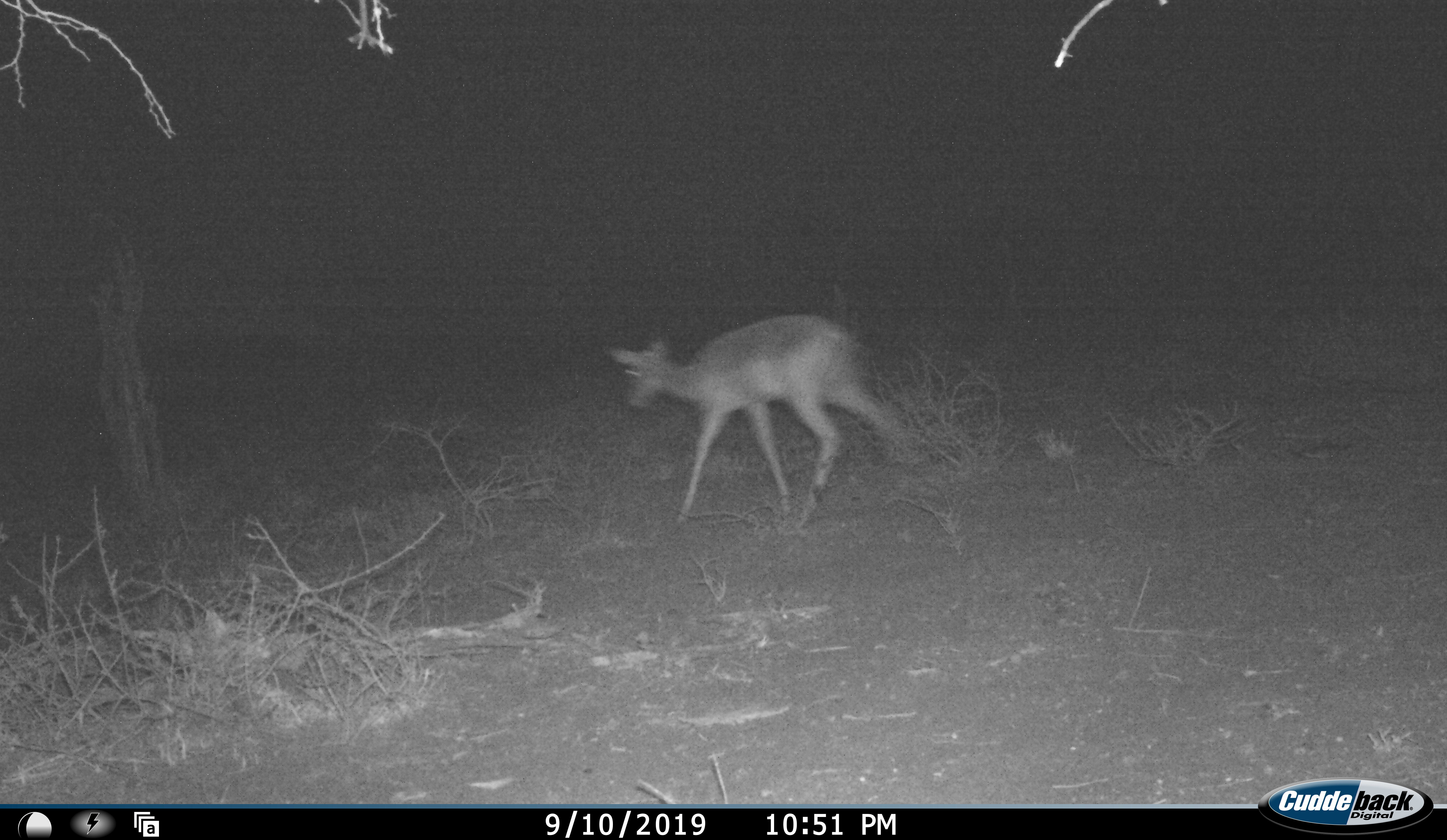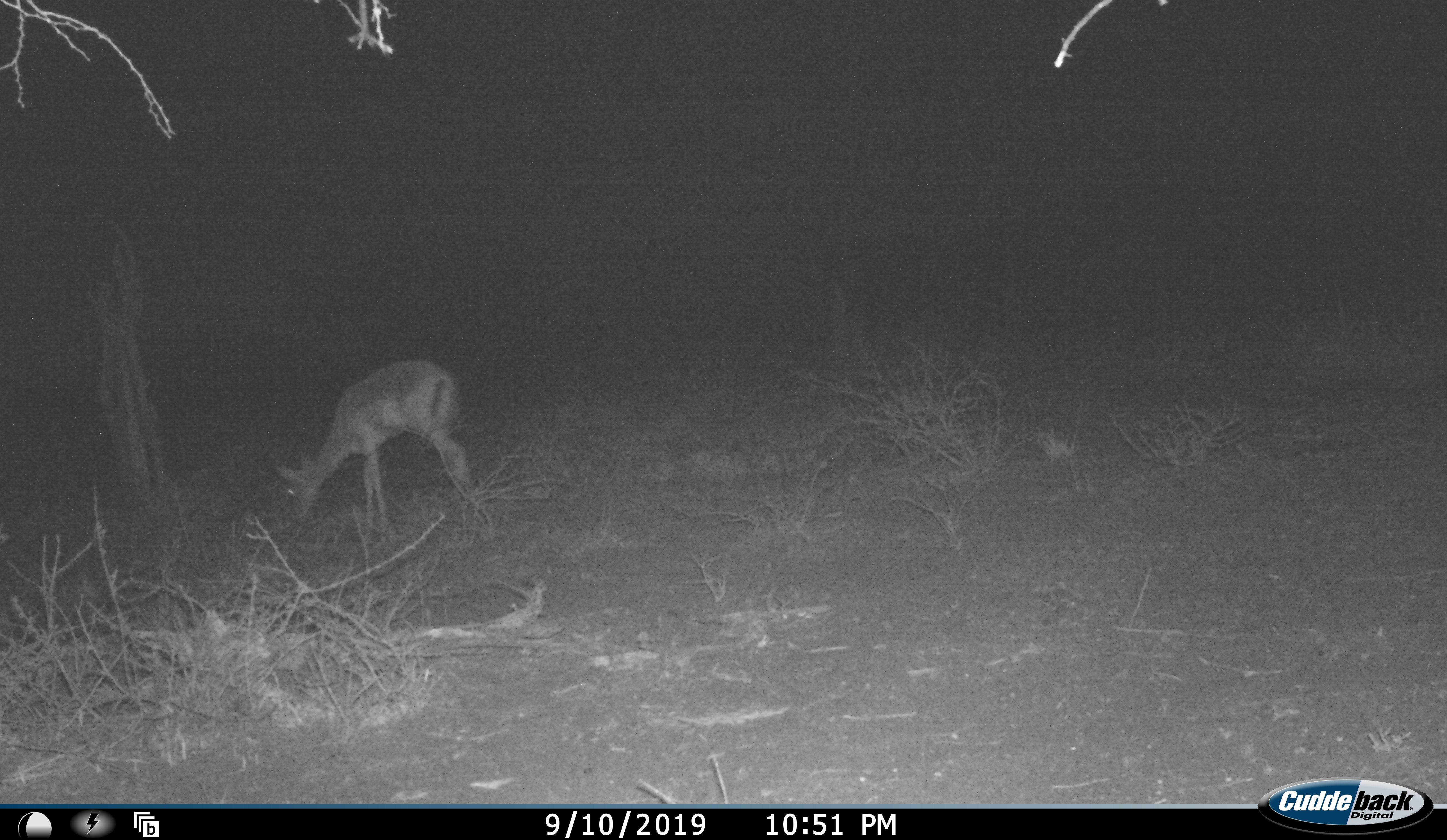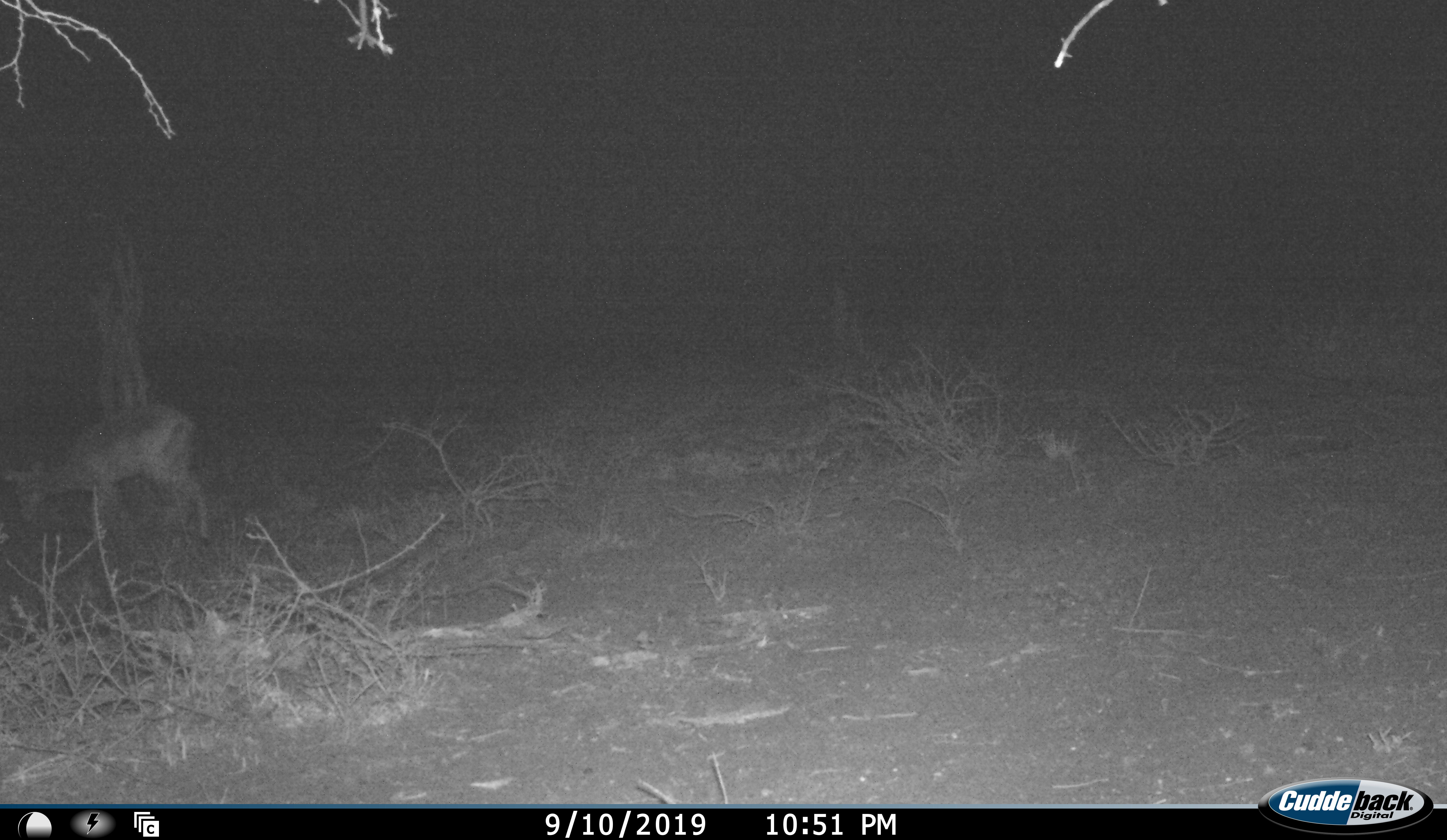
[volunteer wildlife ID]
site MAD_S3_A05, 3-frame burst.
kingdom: Animalia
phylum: Chordata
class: Mammalia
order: Artiodactyla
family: Bovidae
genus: Aepyceros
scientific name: Aepyceros melampus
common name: impala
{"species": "impala (Aepyceros melampus)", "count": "1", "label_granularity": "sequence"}